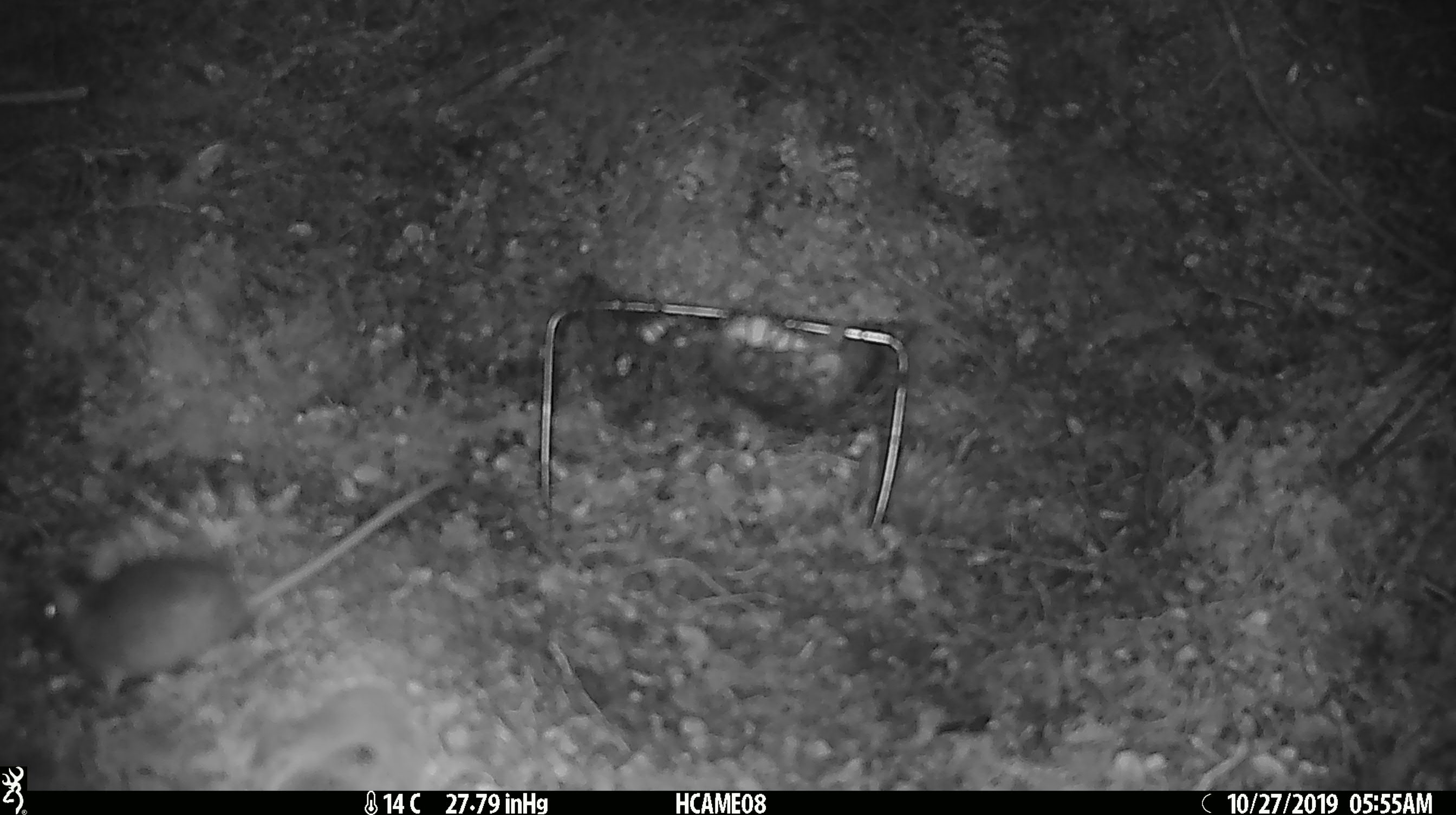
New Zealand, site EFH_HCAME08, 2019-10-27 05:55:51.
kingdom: Animalia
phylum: Chordata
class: Mammalia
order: Rodentia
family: Muridae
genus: Mus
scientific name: Mus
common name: mouse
Mouse (Mus).